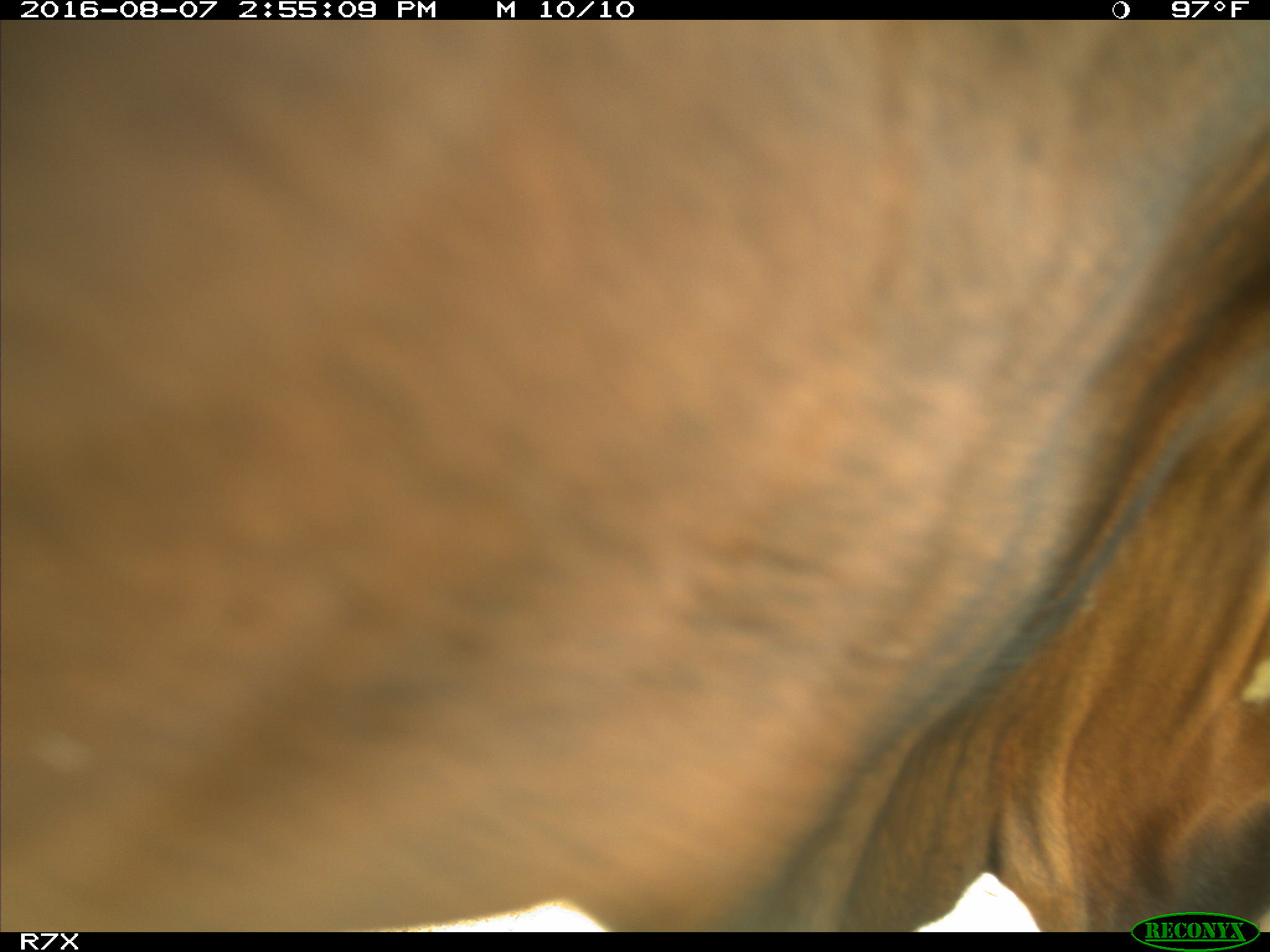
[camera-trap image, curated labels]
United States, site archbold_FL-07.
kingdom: Animalia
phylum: Chordata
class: Mammalia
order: Artiodactyla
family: Bovidae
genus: Bos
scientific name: Bos taurus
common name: domestic cow